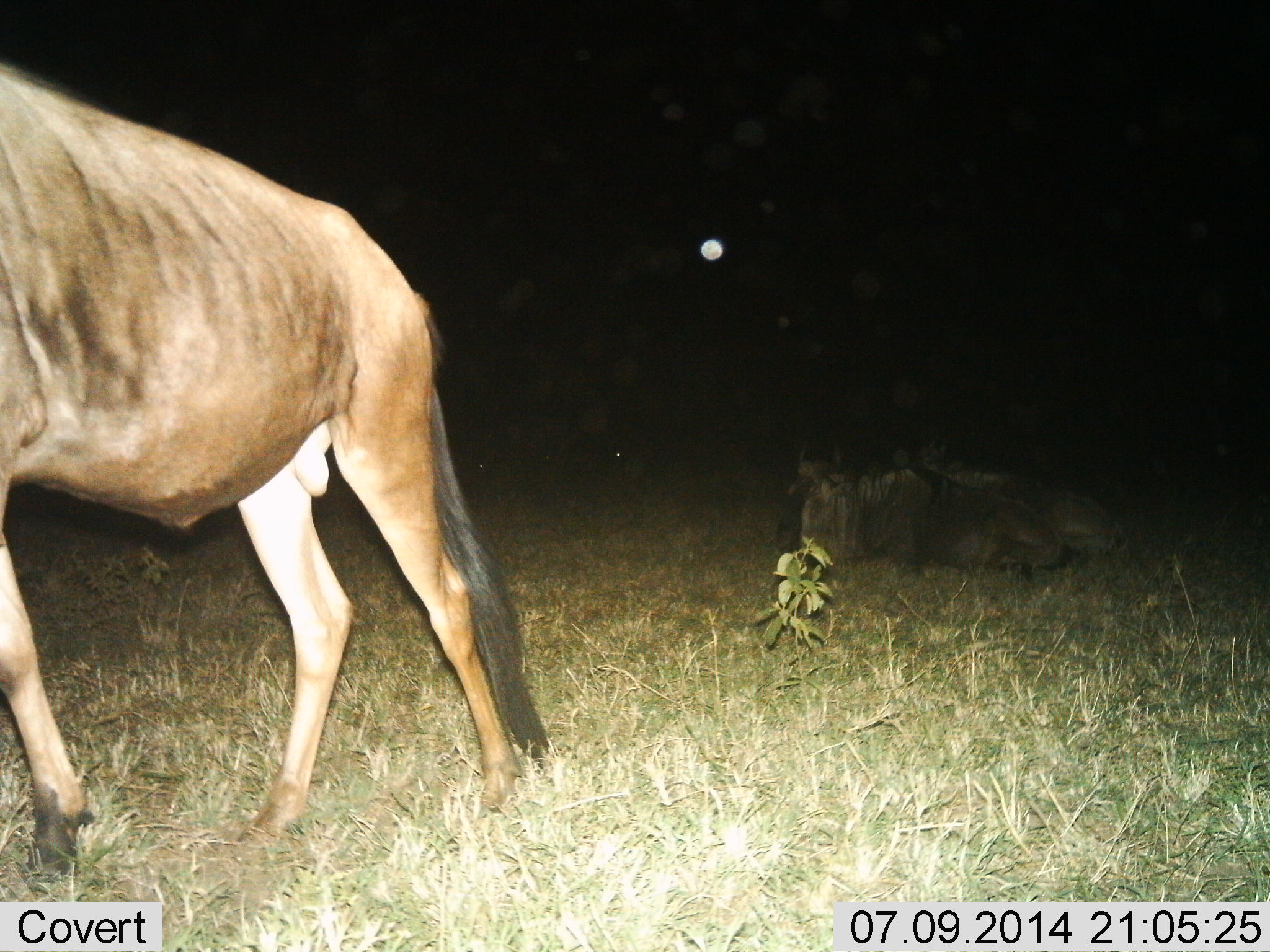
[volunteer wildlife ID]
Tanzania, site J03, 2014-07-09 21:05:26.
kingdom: Animalia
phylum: Chordata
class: Mammalia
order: Artiodactyla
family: Bovidae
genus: Connochaetes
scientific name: Connochaetes taurinus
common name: blue wildebeest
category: wildebeest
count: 3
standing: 10%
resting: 90%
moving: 80%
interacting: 0%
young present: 0%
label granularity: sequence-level